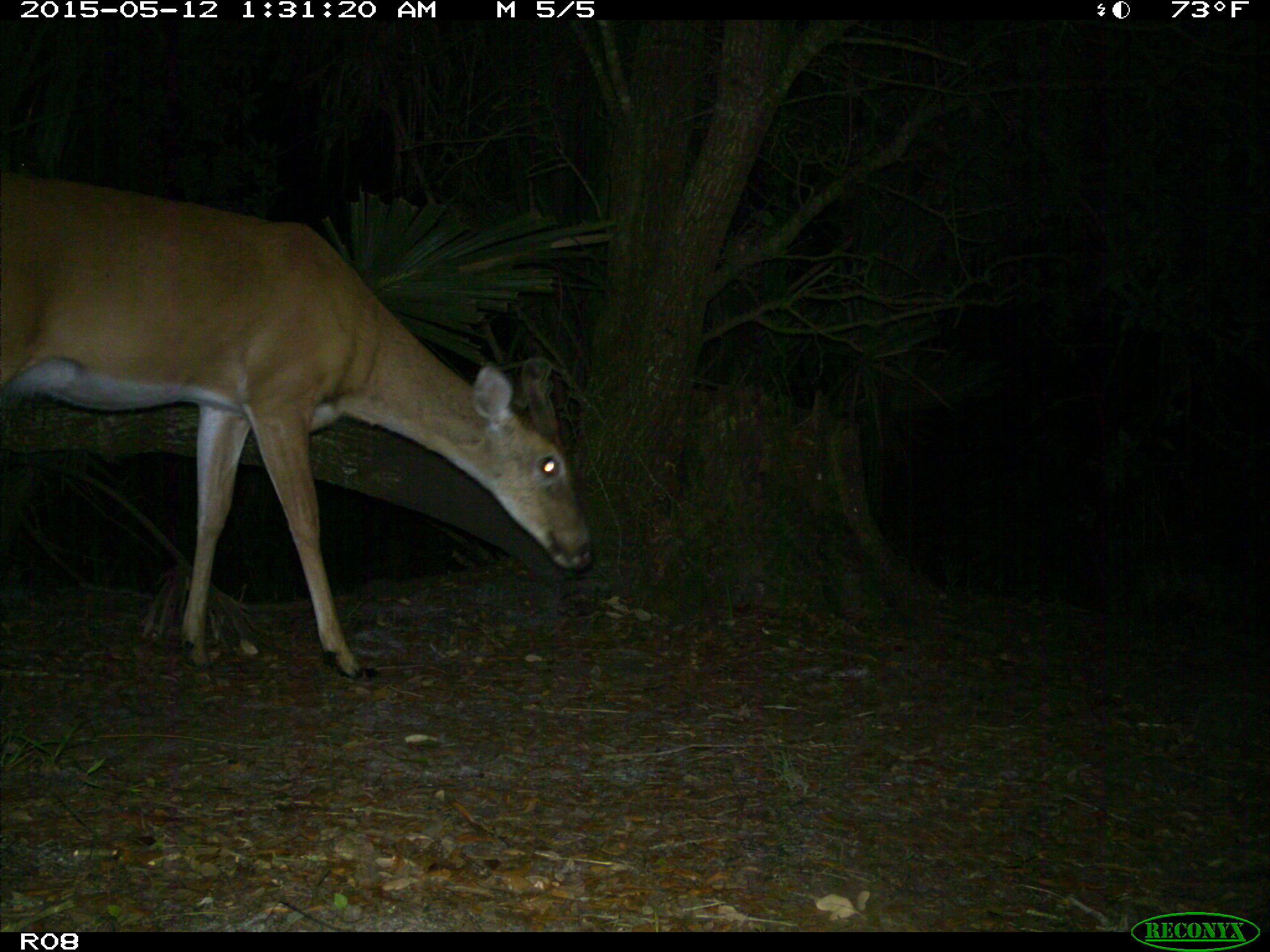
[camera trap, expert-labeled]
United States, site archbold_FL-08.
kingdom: Animalia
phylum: Chordata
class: Mammalia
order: Artiodactyla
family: Cervidae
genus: Odocoileus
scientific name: Odocoileus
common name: deer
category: unidentified deer